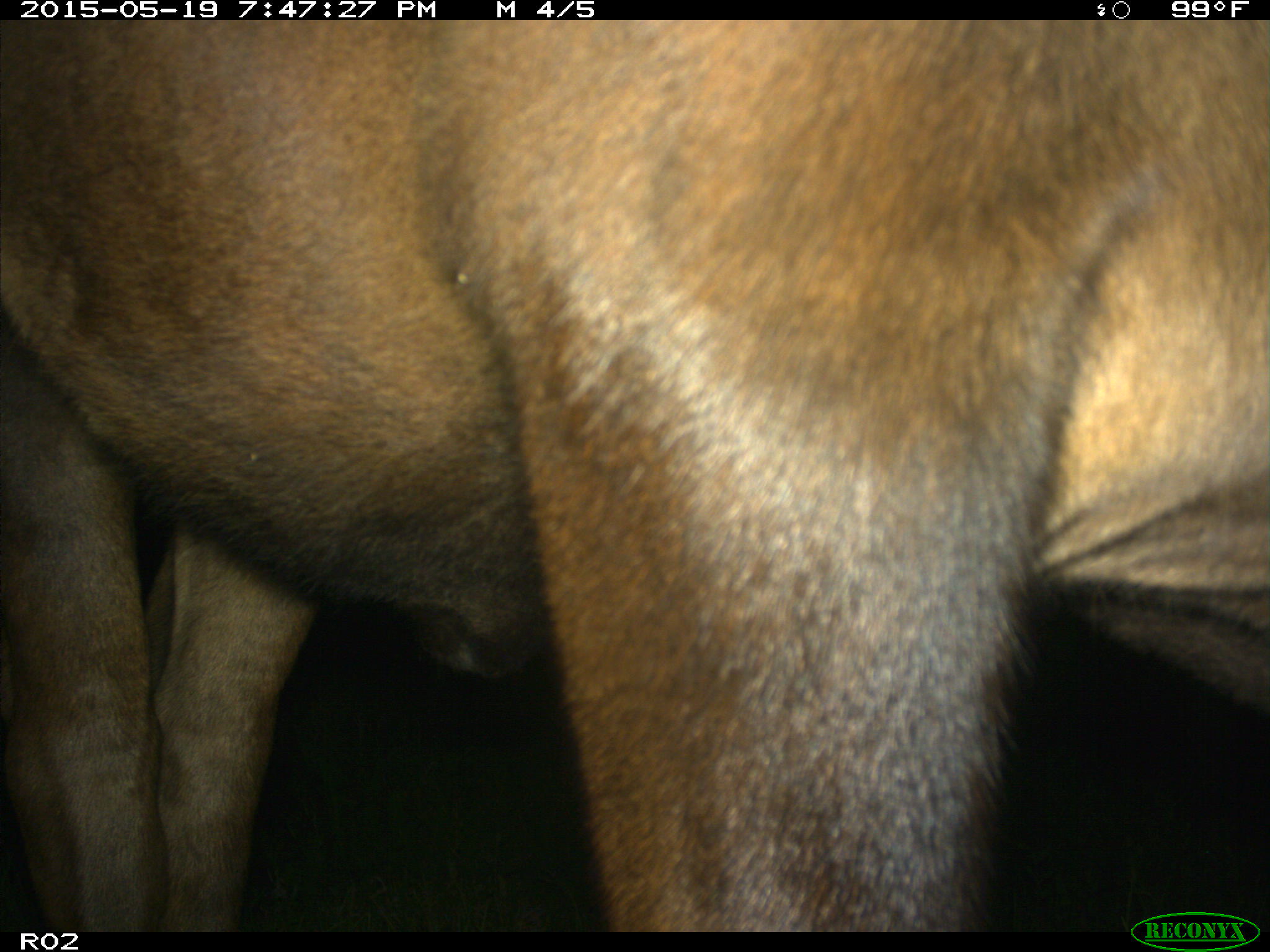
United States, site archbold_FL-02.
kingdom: Animalia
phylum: Chordata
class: Mammalia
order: Artiodactyla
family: Bovidae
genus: Bos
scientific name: Bos taurus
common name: domestic cow